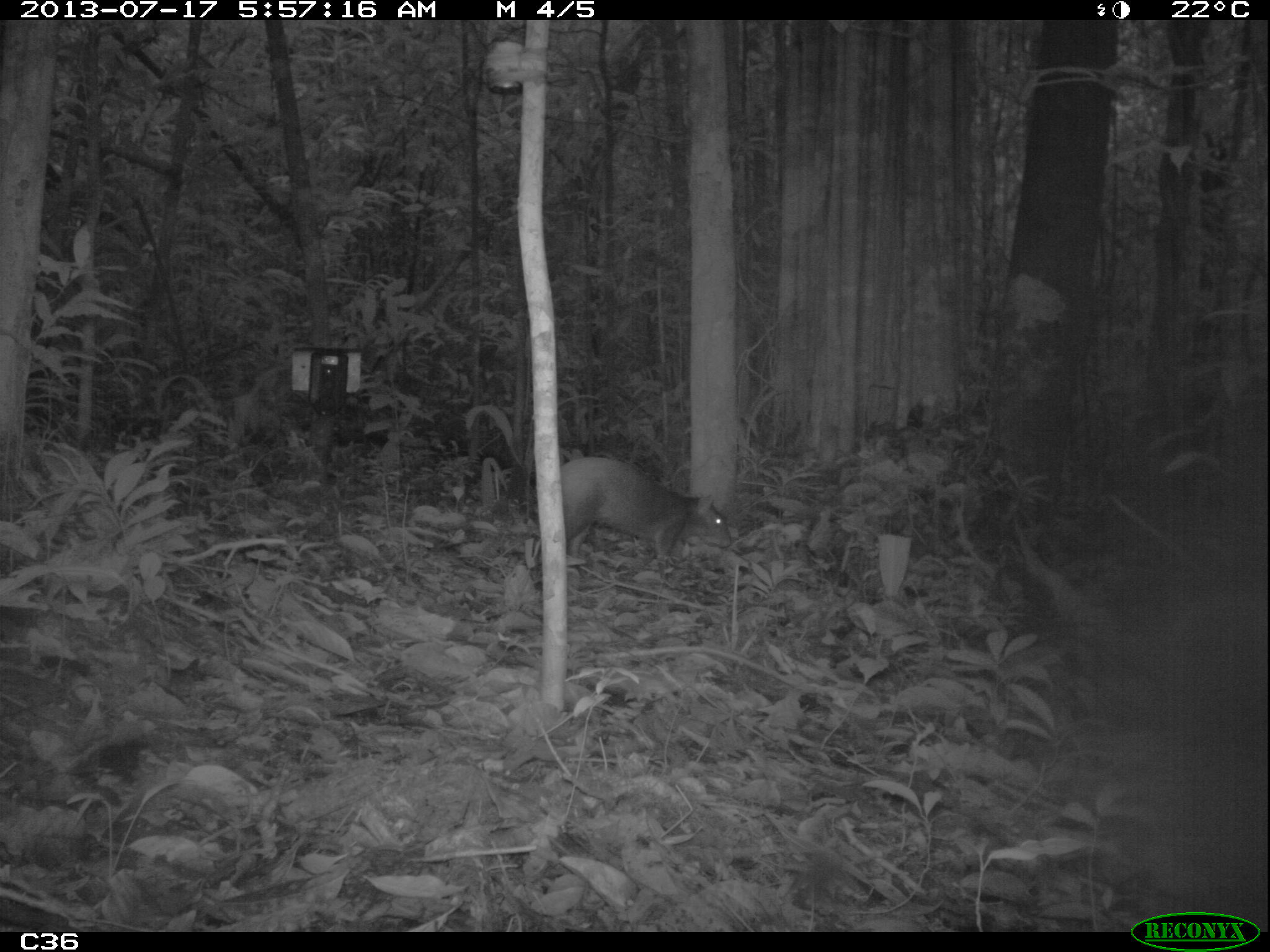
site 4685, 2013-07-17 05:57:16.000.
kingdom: Animalia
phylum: Chordata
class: Mammalia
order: Rodentia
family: Dasyproctidae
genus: Dasyprocta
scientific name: Dasyprocta leporina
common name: red-rumped agouti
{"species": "Dasyprocta leporina (red-rumped agouti)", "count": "1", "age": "adult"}